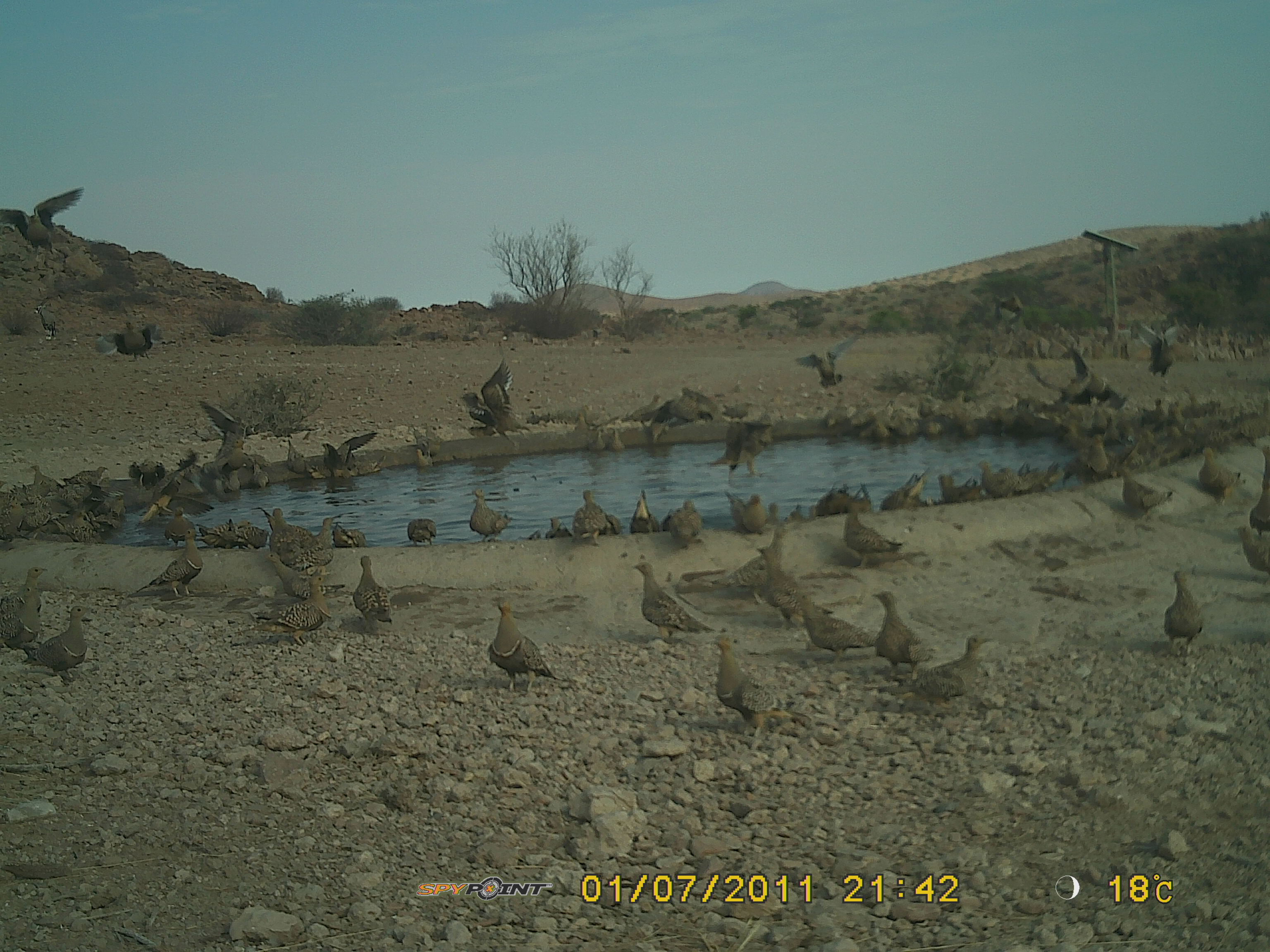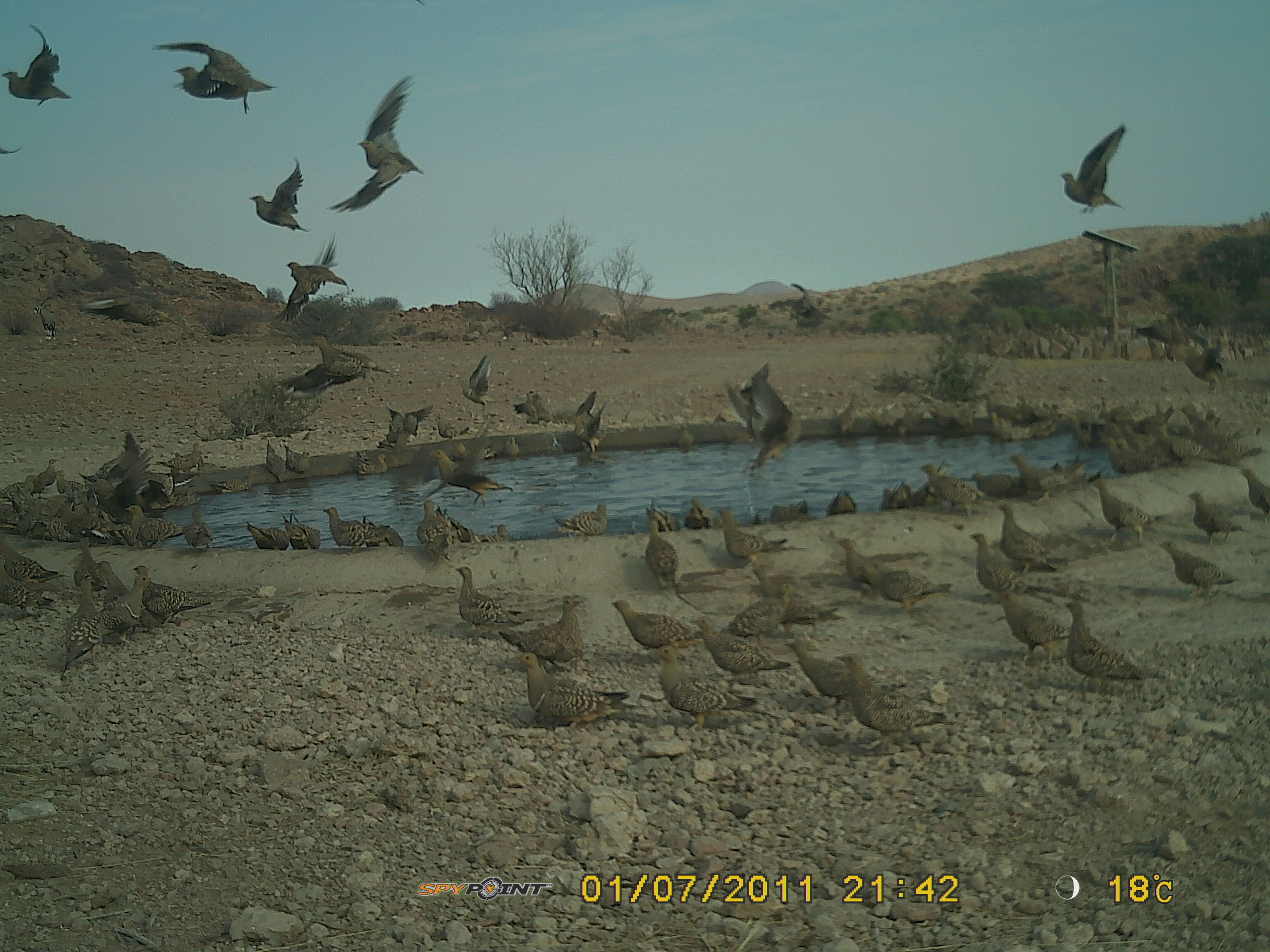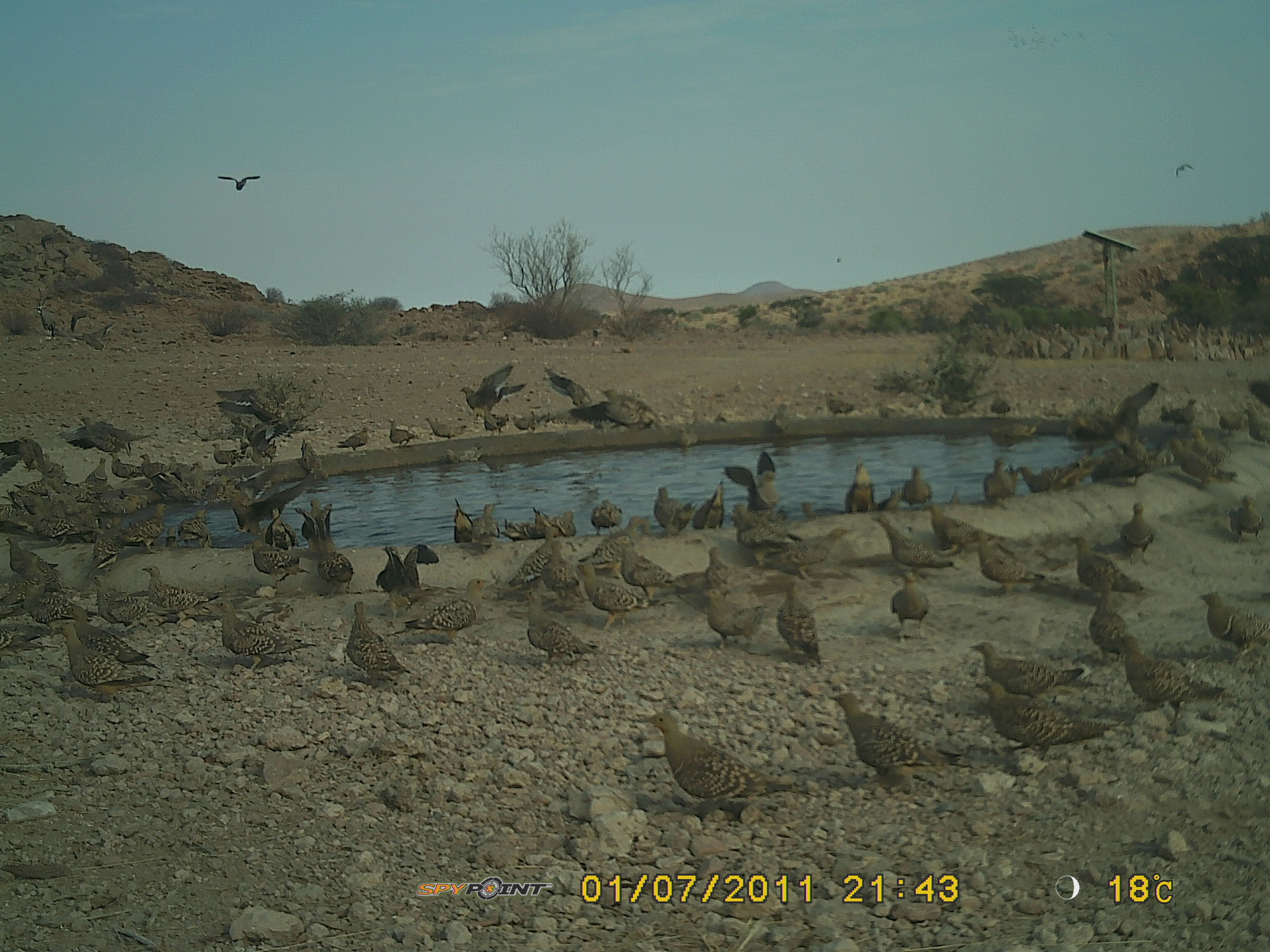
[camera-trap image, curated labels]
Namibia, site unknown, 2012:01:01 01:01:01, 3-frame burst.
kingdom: Animalia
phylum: Chordata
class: Aves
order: Pterocliformes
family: Pteroclidae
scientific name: Pteroclidae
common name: sandgrouse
Pteroclidae (sandgrouse).